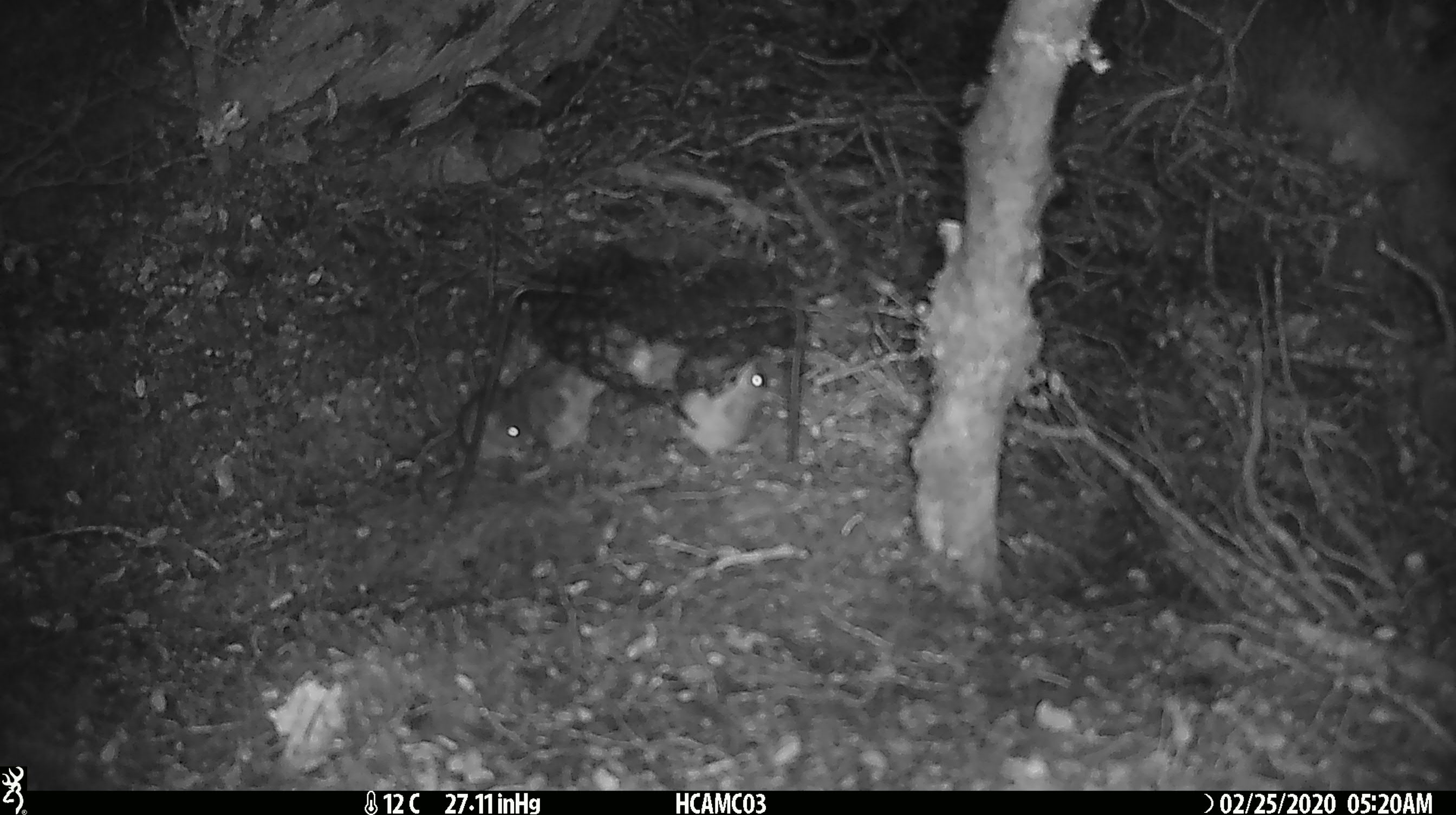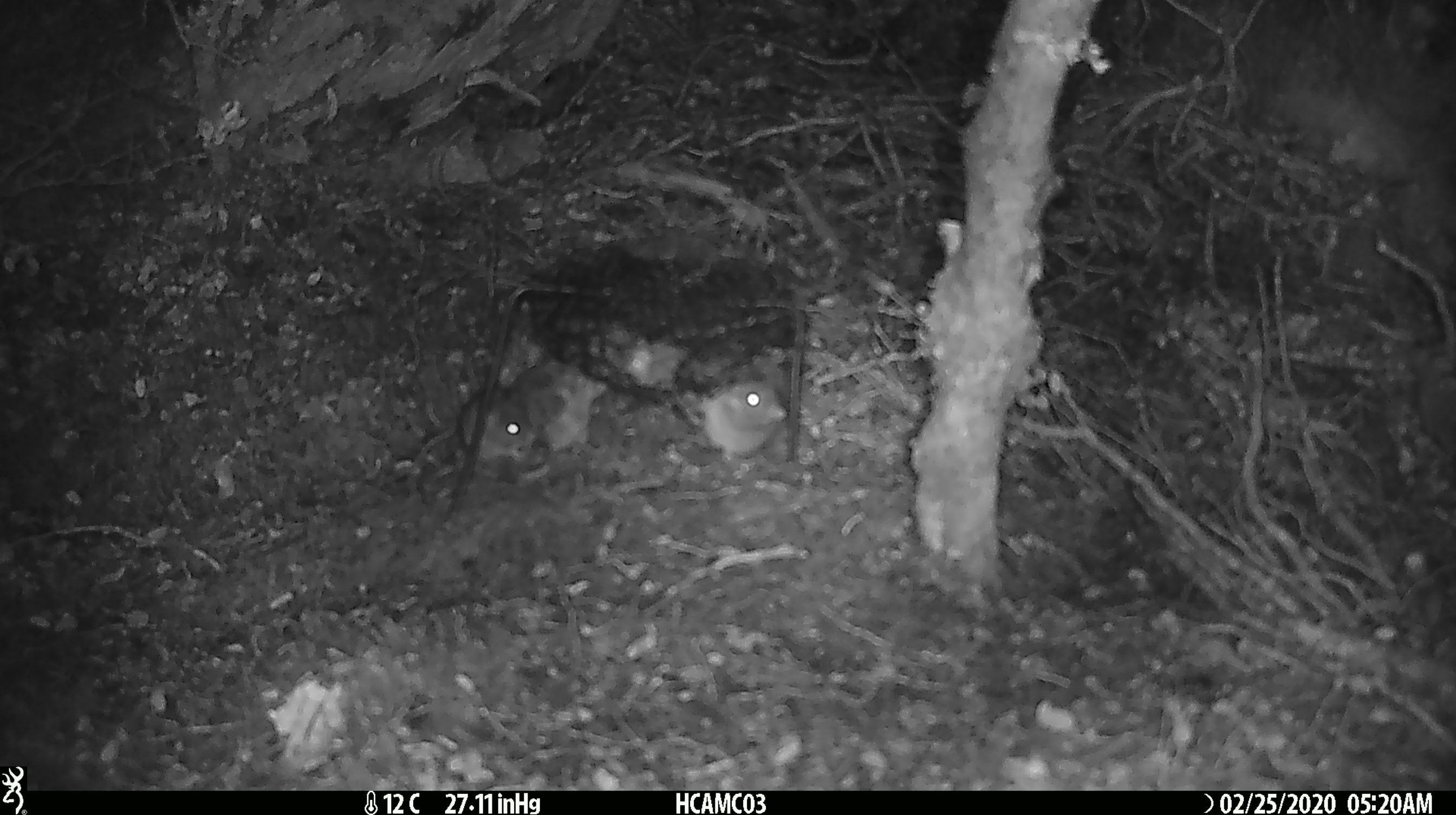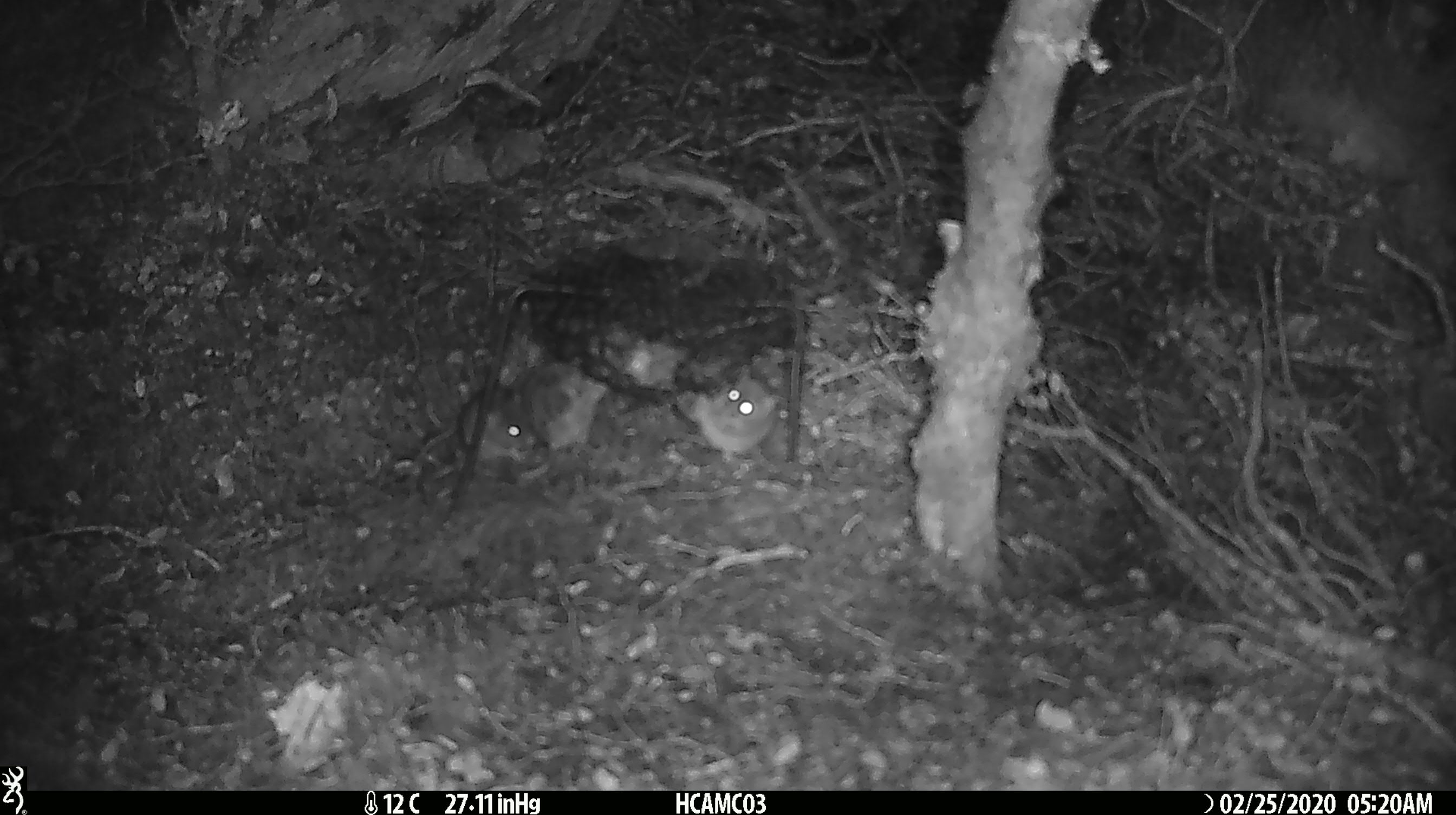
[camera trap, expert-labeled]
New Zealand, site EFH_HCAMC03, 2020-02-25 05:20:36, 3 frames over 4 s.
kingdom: Animalia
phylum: Chordata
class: Mammalia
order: Rodentia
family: Muridae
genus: Mus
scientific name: Mus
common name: mouse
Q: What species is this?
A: Mouse (Mus).